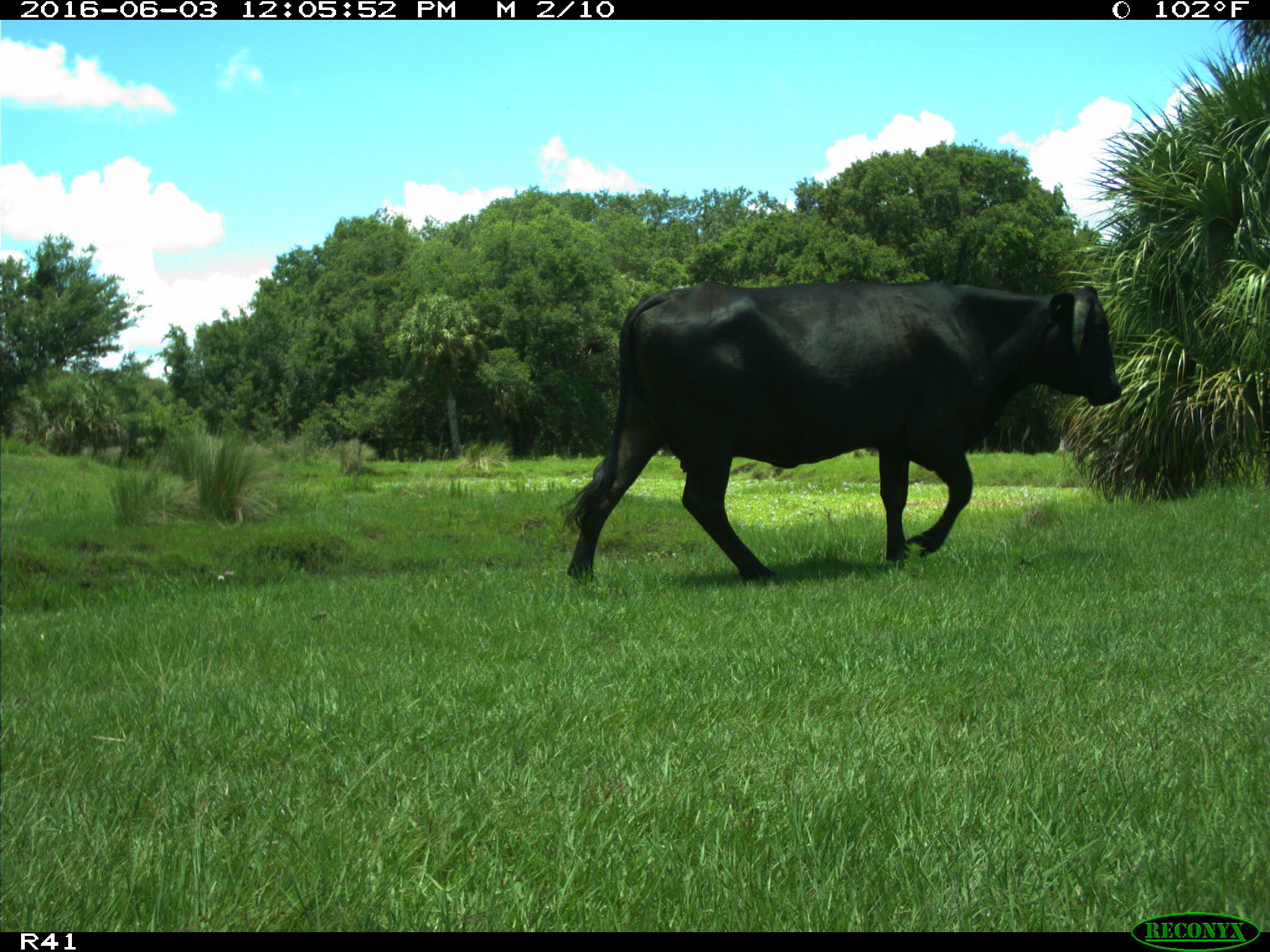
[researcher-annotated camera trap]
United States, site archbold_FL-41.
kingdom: Animalia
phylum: Chordata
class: Mammalia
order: Artiodactyla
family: Bovidae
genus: Bos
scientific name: Bos taurus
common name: domestic cow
Bos taurus (domestic cow).